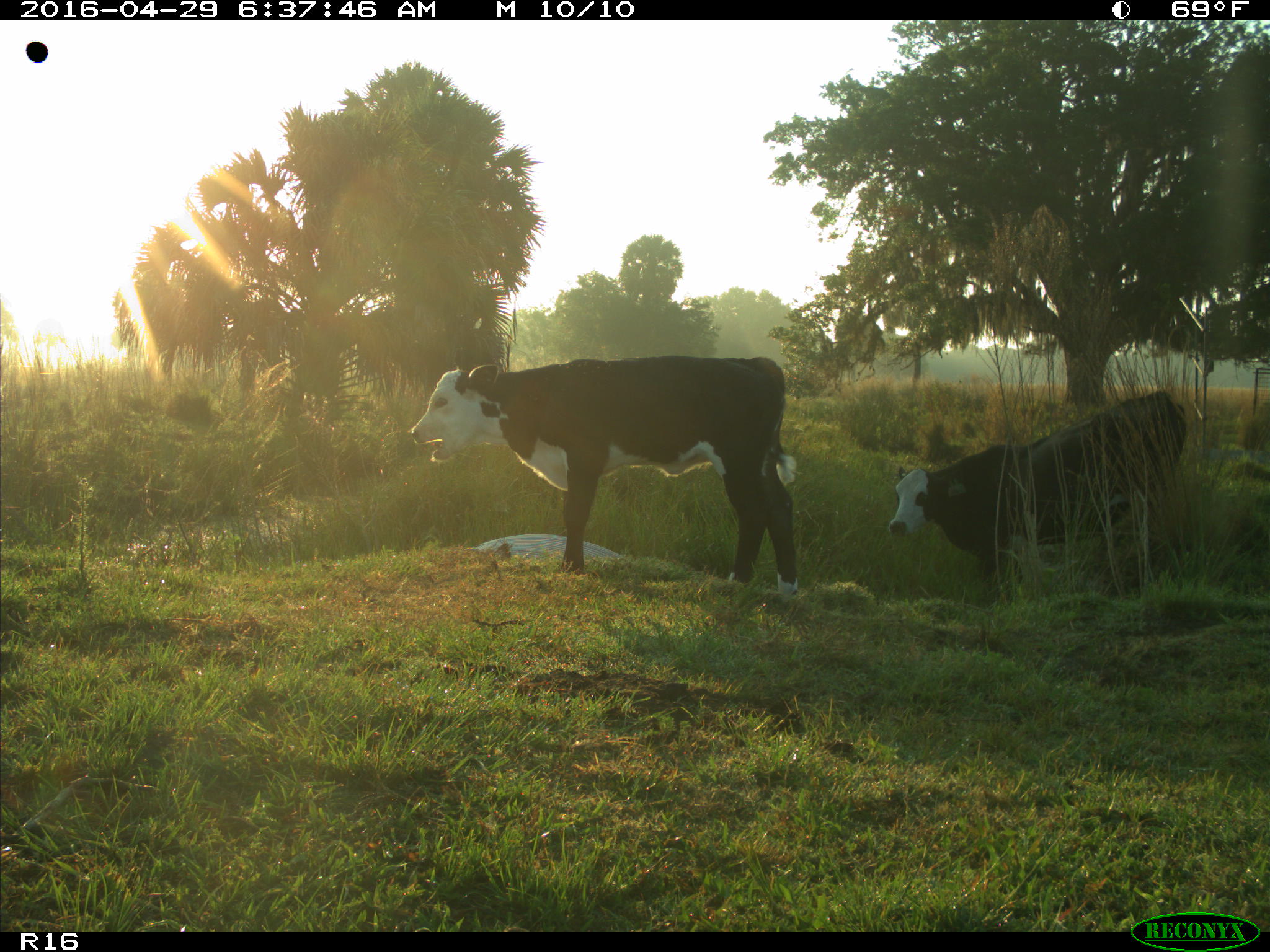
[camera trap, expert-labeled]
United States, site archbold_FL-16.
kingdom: Animalia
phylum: Chordata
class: Mammalia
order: Artiodactyla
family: Bovidae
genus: Bos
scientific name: Bos taurus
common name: domestic cow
Bos taurus (domestic cow).